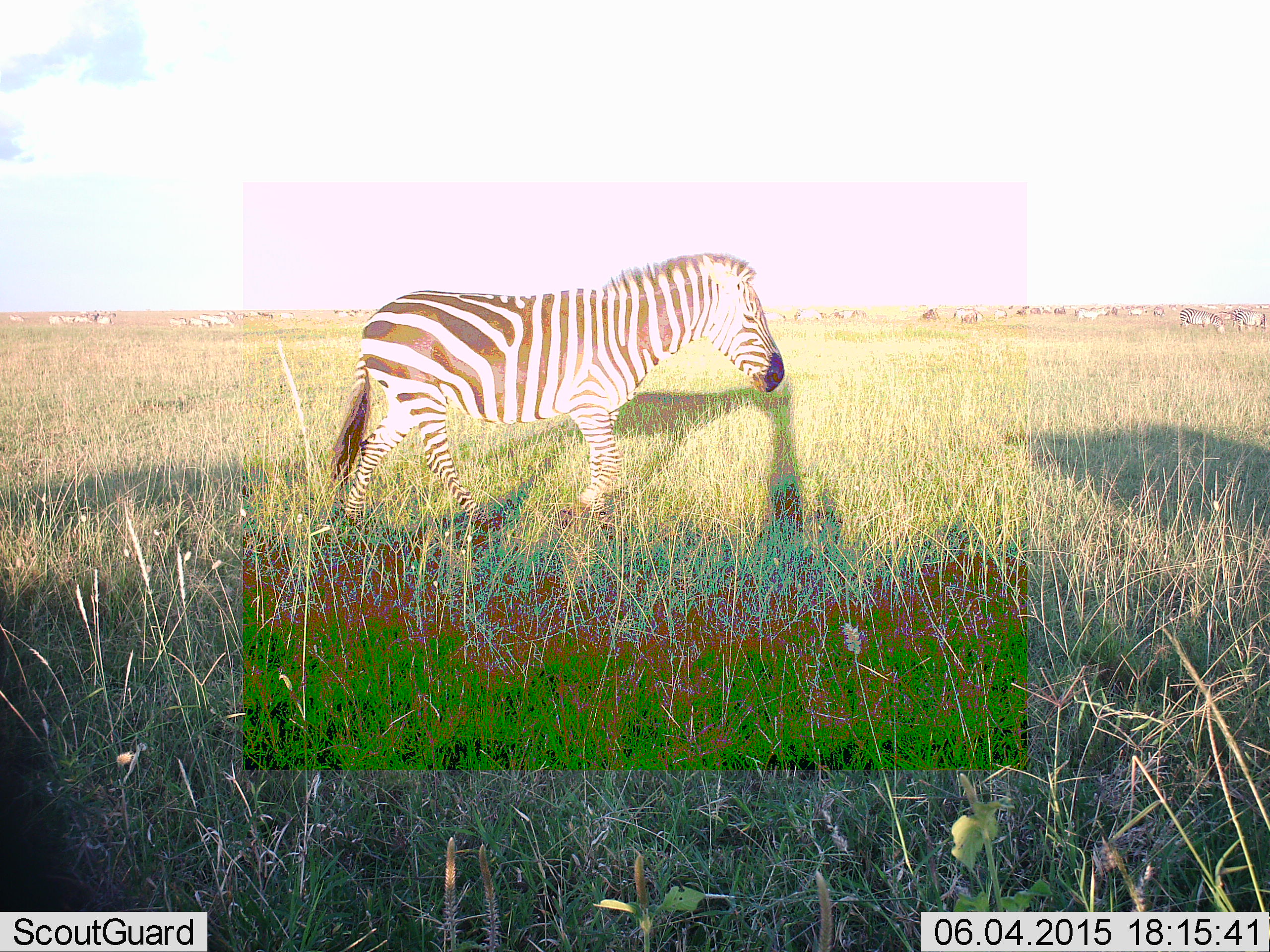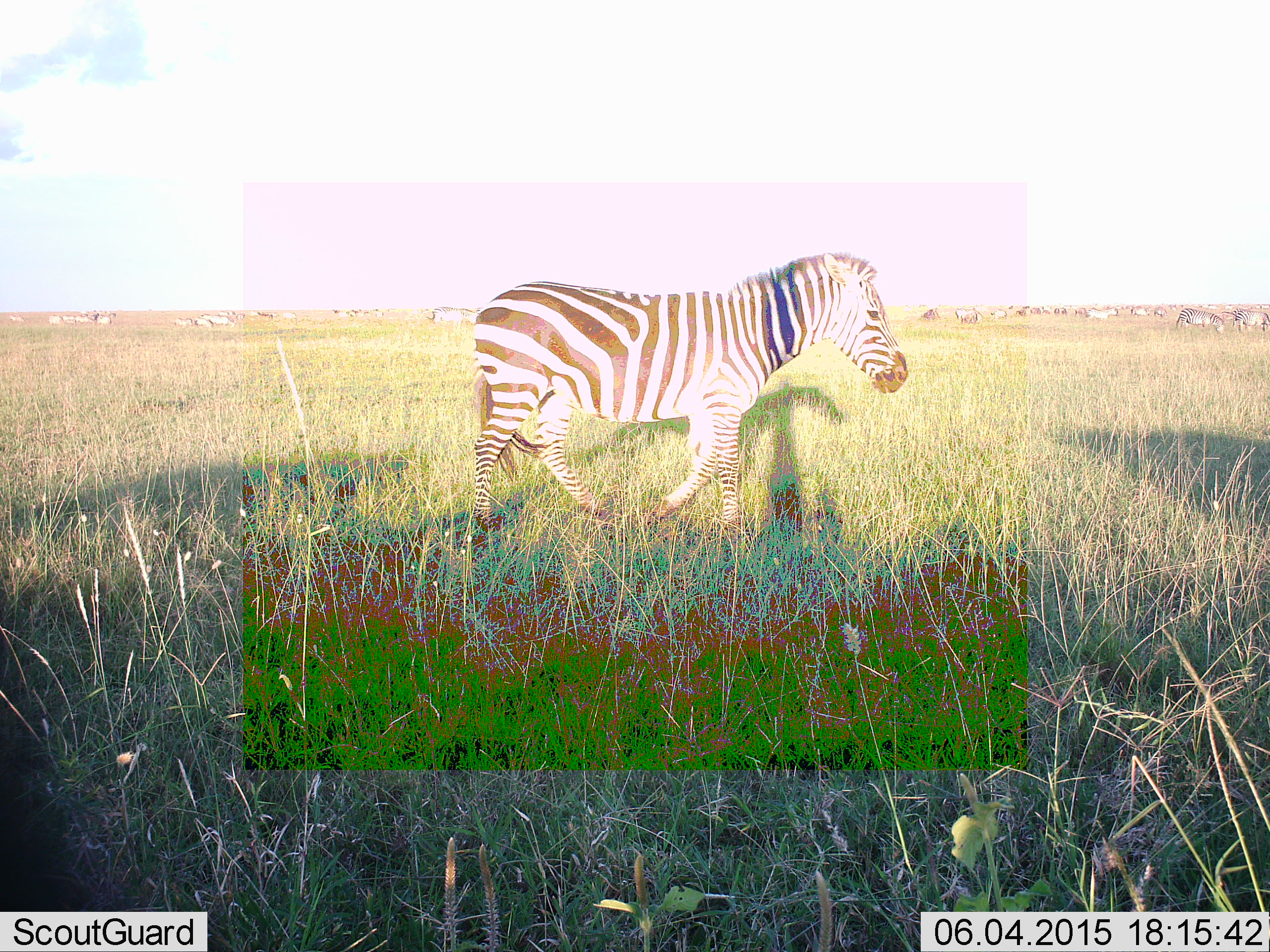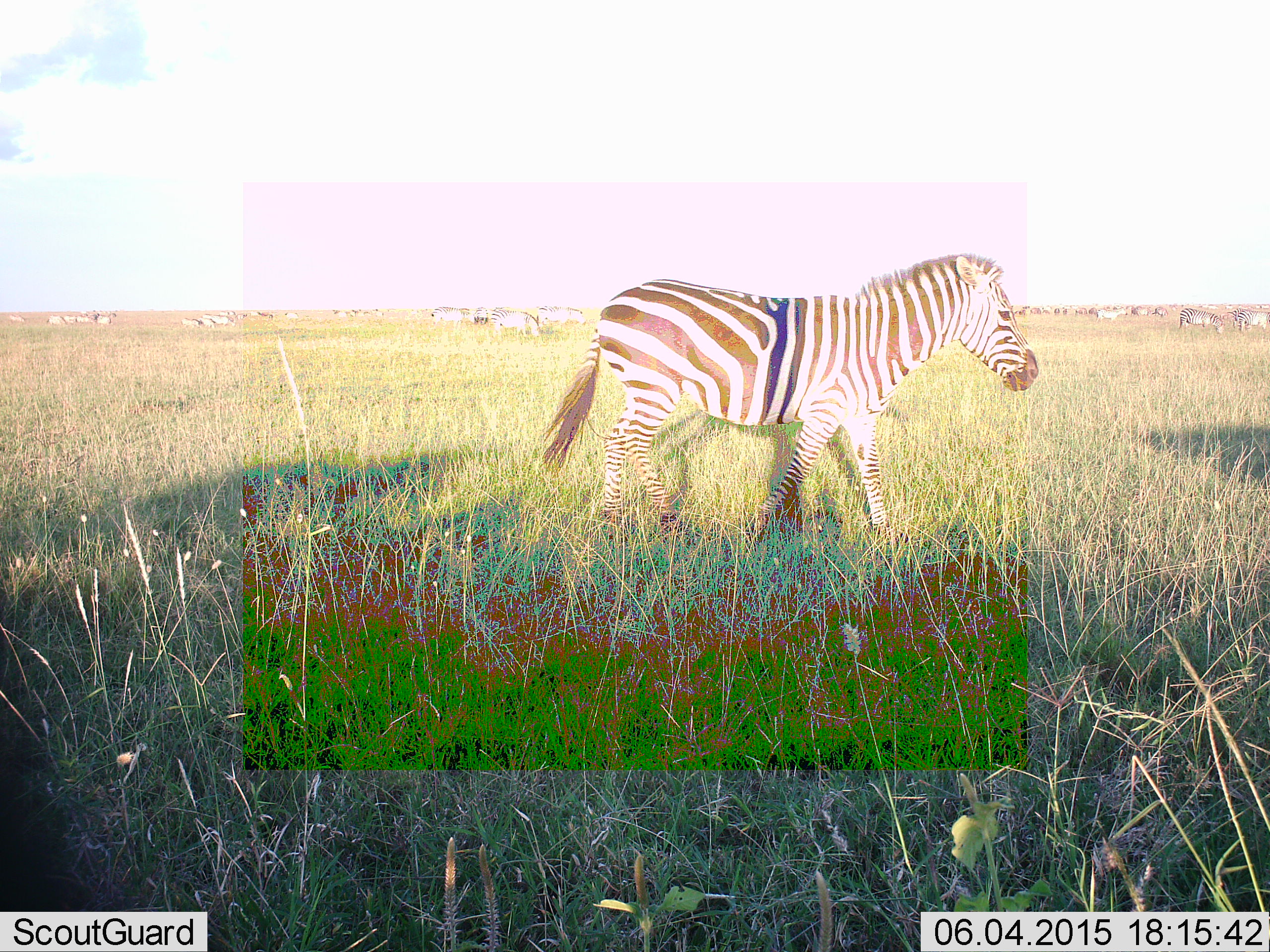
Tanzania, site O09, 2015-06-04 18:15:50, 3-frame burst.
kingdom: Animalia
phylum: Chordata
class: Mammalia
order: Perissodactyla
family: Equidae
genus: Equus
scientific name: Equus quagga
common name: plains zebra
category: zebra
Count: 1.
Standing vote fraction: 18%.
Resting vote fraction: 0%.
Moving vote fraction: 91%.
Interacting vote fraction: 9%.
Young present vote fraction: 0%.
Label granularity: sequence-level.